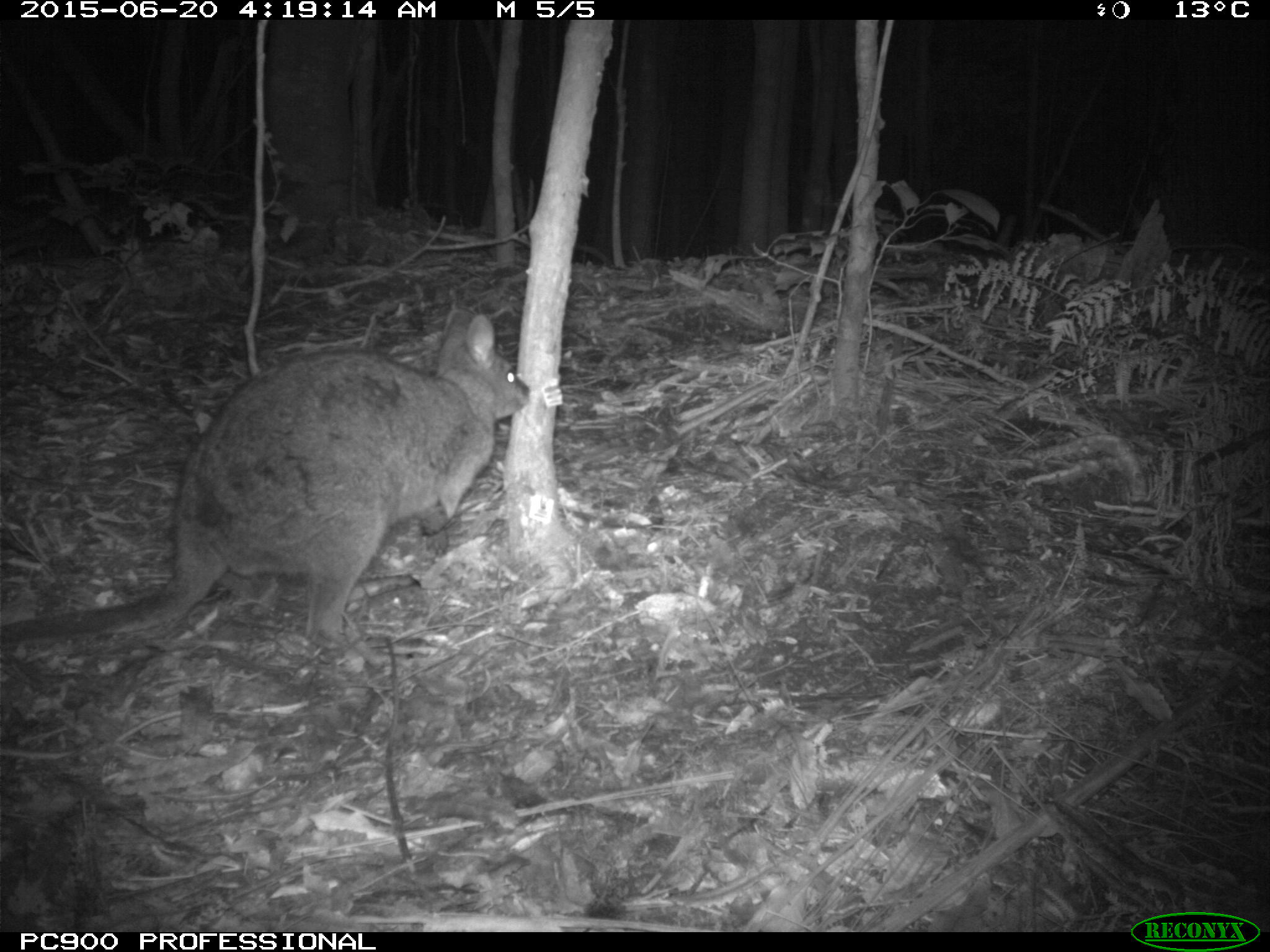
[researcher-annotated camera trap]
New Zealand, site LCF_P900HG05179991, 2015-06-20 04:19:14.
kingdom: Animalia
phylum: Chordata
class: Mammalia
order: Diprotodontia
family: Macropodidae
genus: Notamacropus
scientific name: Notamacropus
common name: wallaby